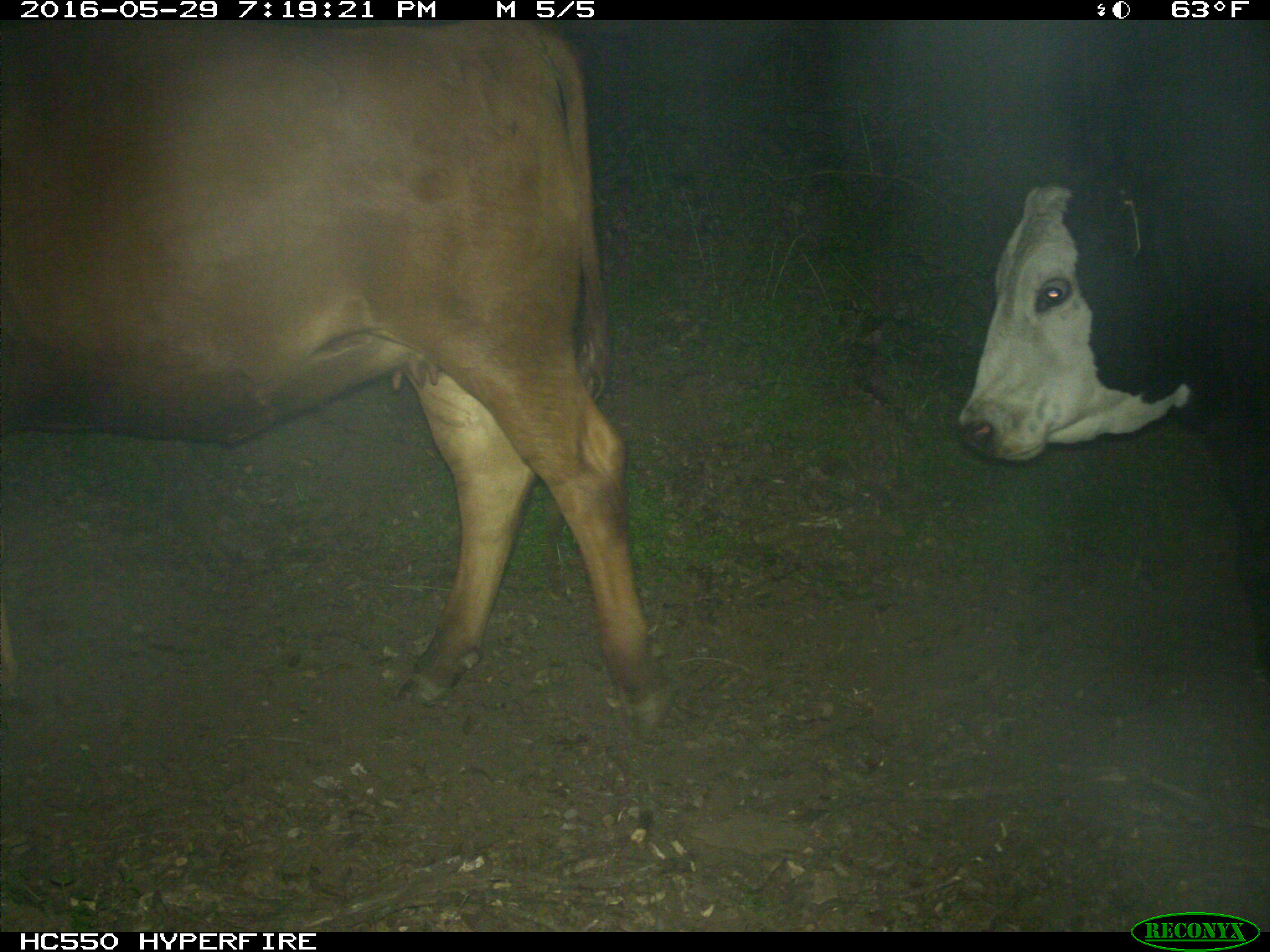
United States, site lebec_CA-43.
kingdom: Animalia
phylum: Chordata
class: Mammalia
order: Artiodactyla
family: Bovidae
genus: Bos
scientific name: Bos taurus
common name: domestic cow